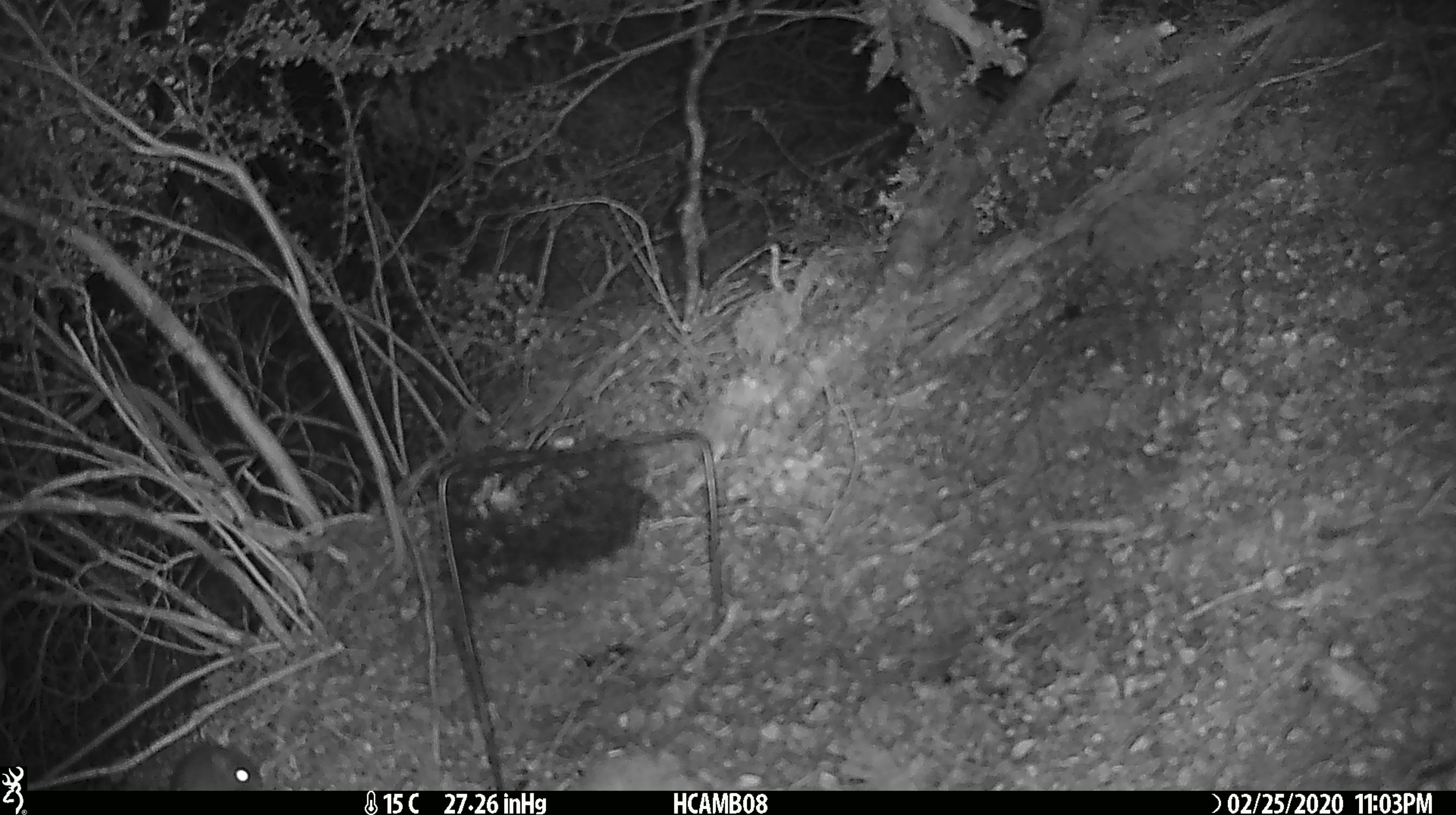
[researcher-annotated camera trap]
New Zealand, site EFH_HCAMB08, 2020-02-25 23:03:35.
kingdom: Animalia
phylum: Chordata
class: Mammalia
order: Rodentia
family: Muridae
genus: Mus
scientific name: Mus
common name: mouse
Mouse (Mus).